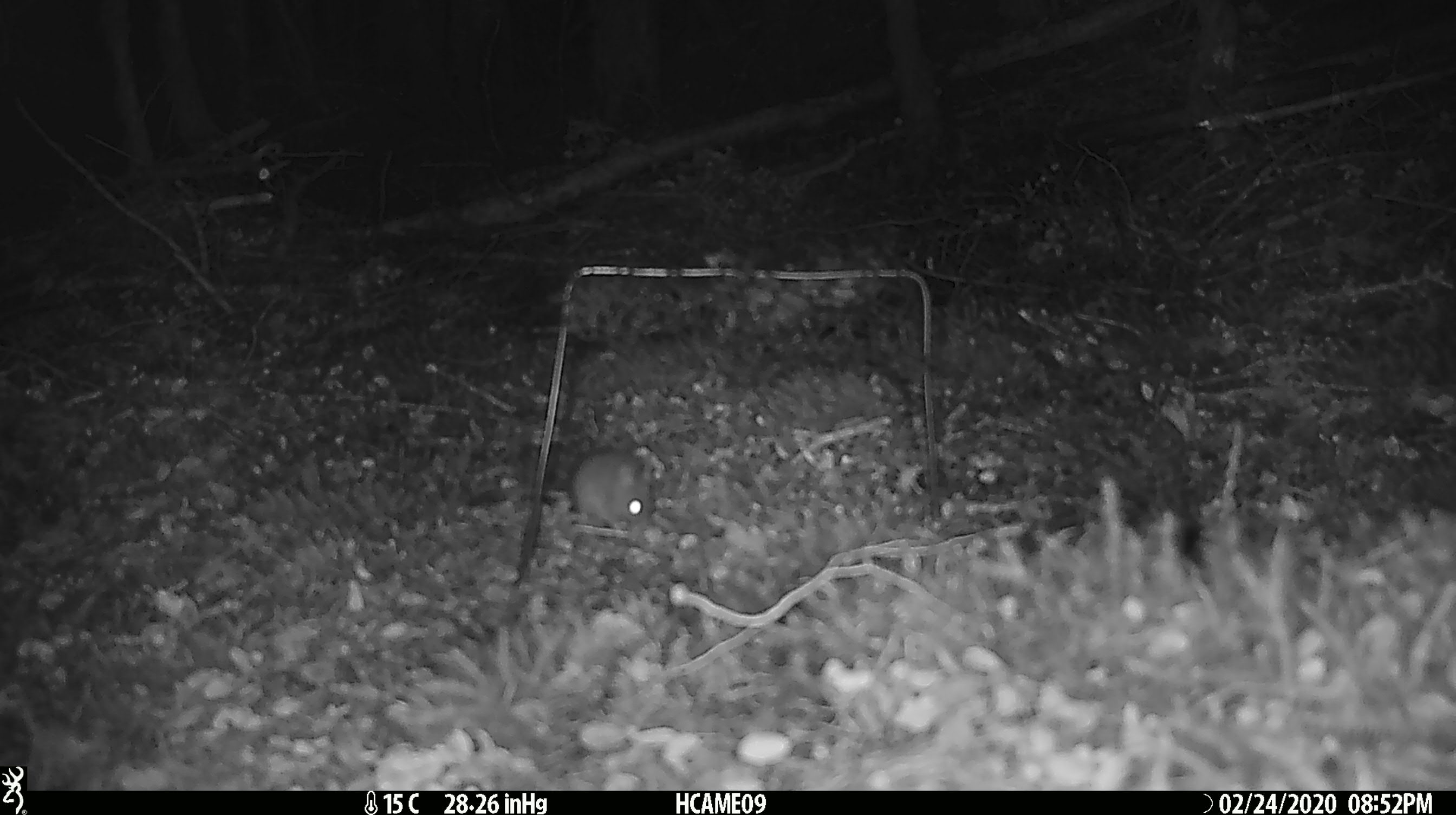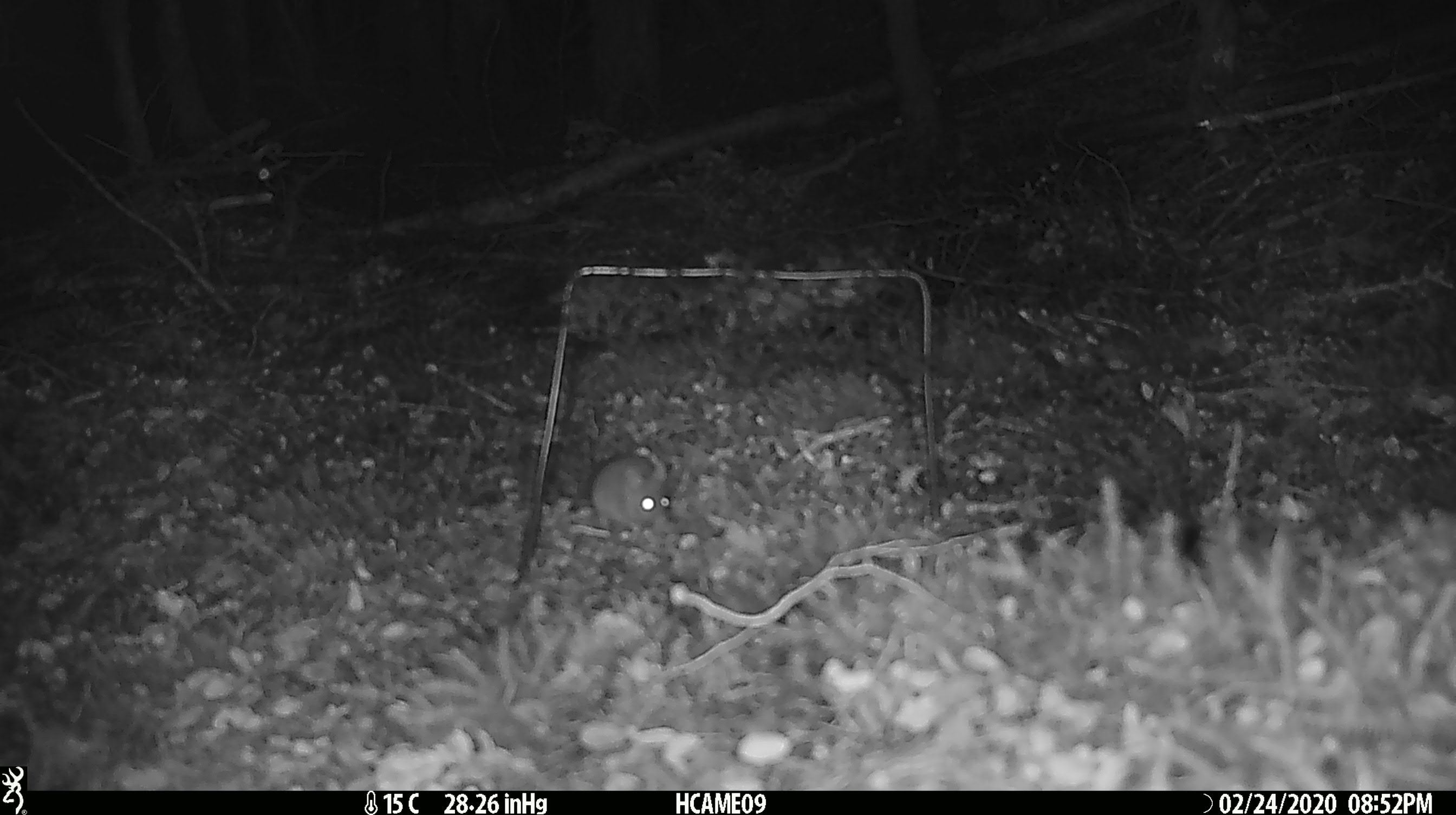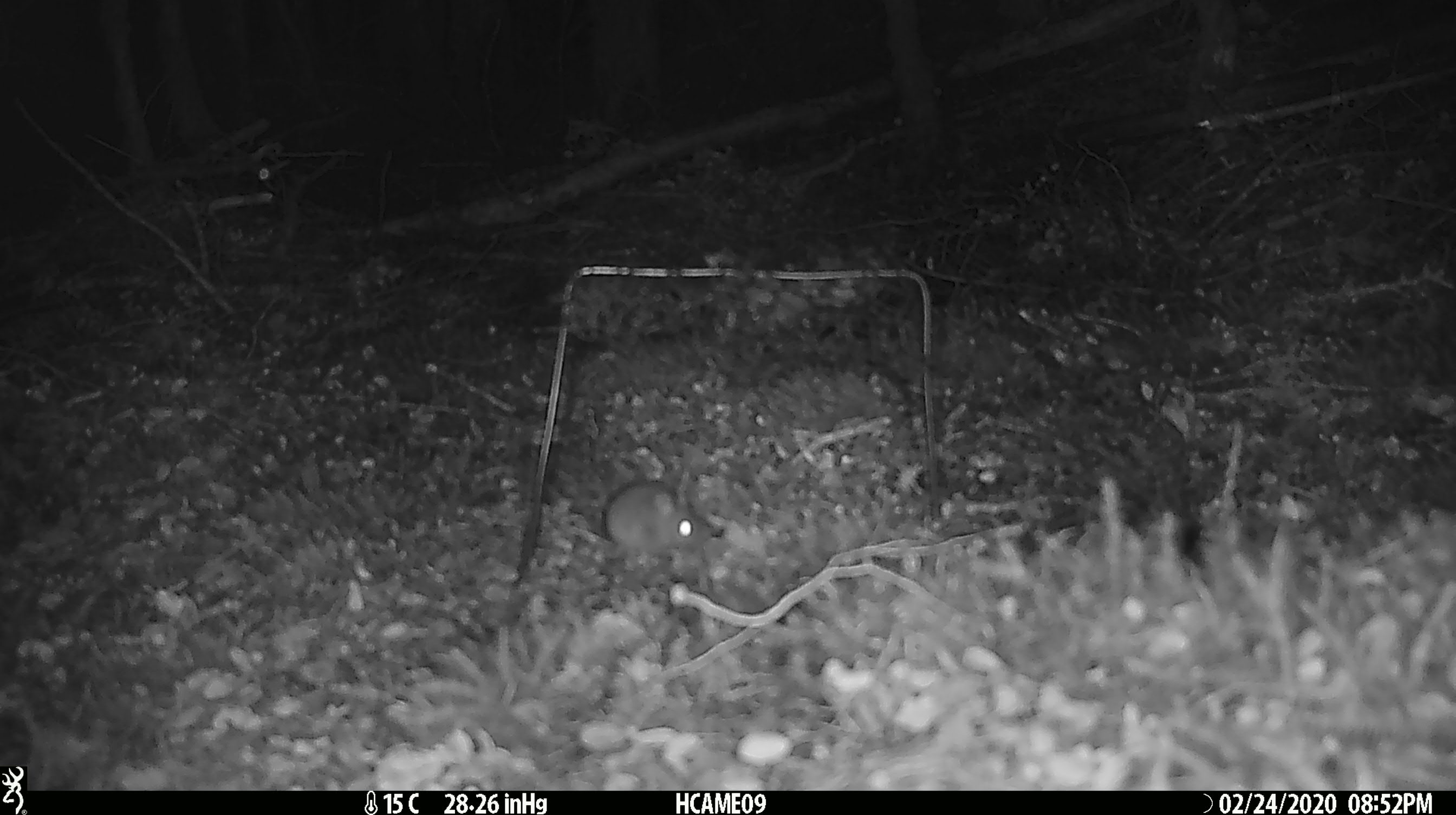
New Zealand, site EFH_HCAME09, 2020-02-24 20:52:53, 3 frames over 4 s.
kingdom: Animalia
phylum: Chordata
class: Mammalia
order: Rodentia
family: Muridae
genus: Mus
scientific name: Mus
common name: mouse